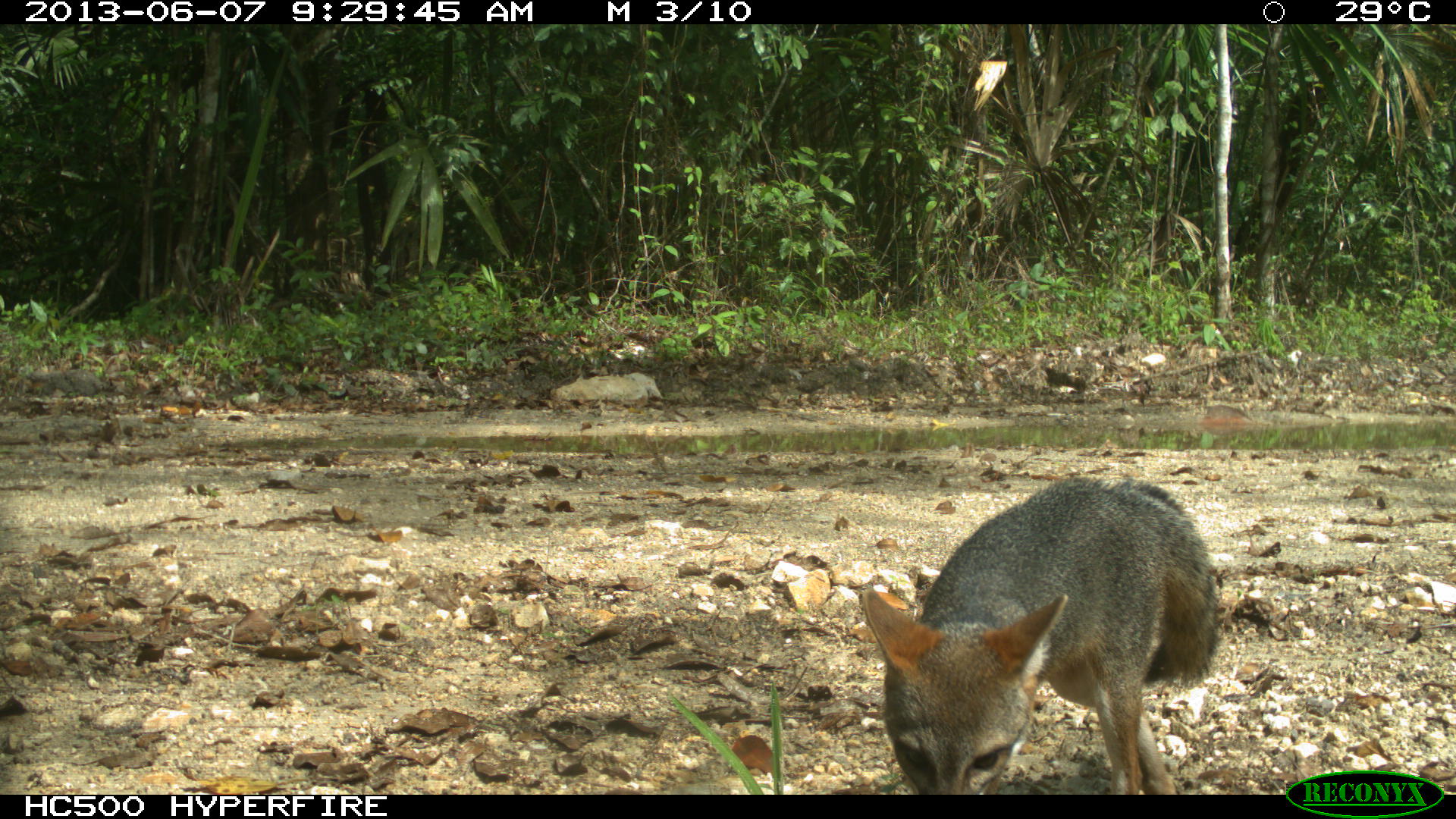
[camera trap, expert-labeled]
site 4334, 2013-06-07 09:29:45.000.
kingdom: Animalia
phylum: Chordata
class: Mammalia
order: Carnivora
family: Canidae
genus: Urocyon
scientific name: Urocyon cinereoargenteus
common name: gray fox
Urocyon cinereoargenteus (gray fox), count 1.